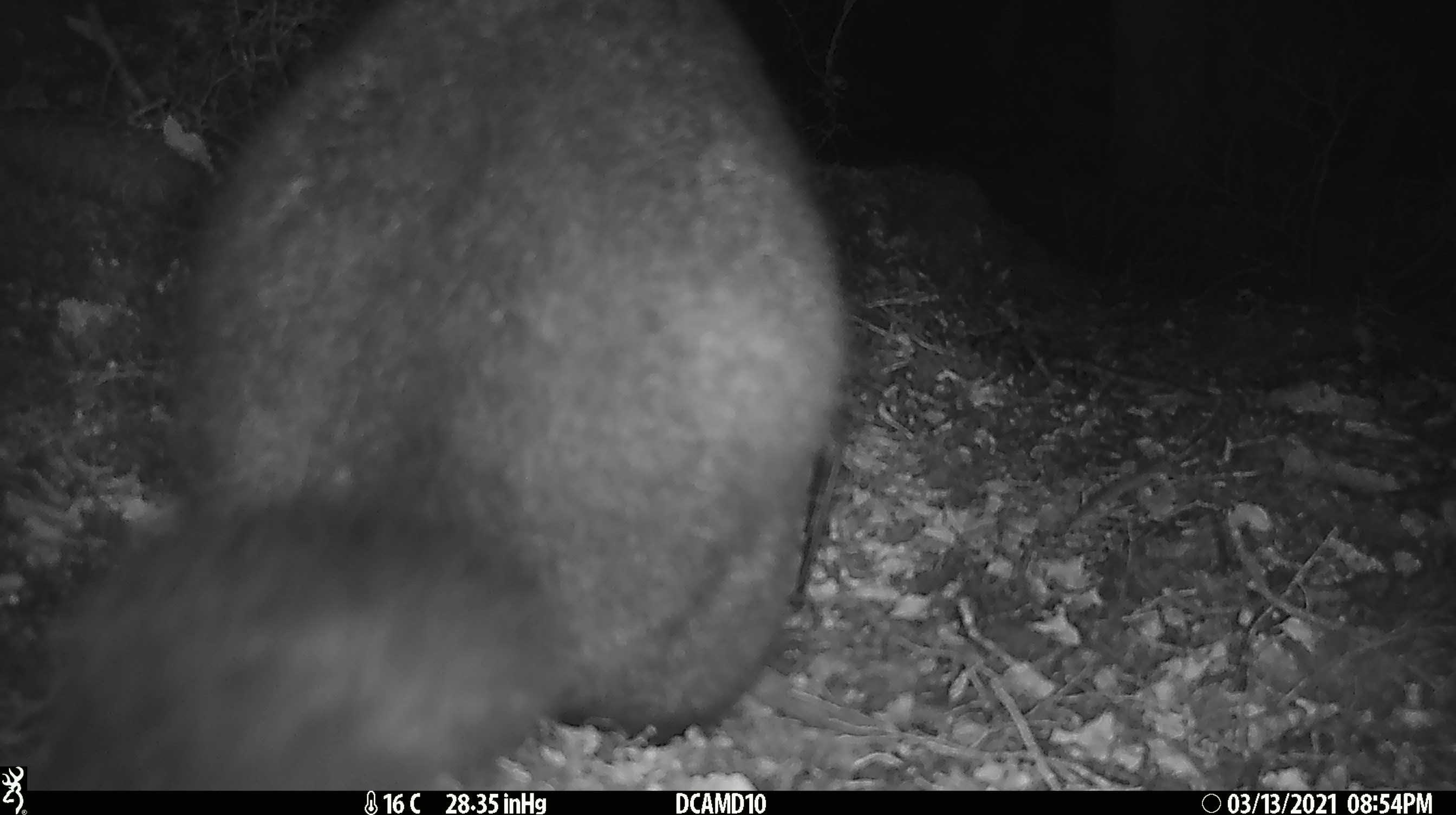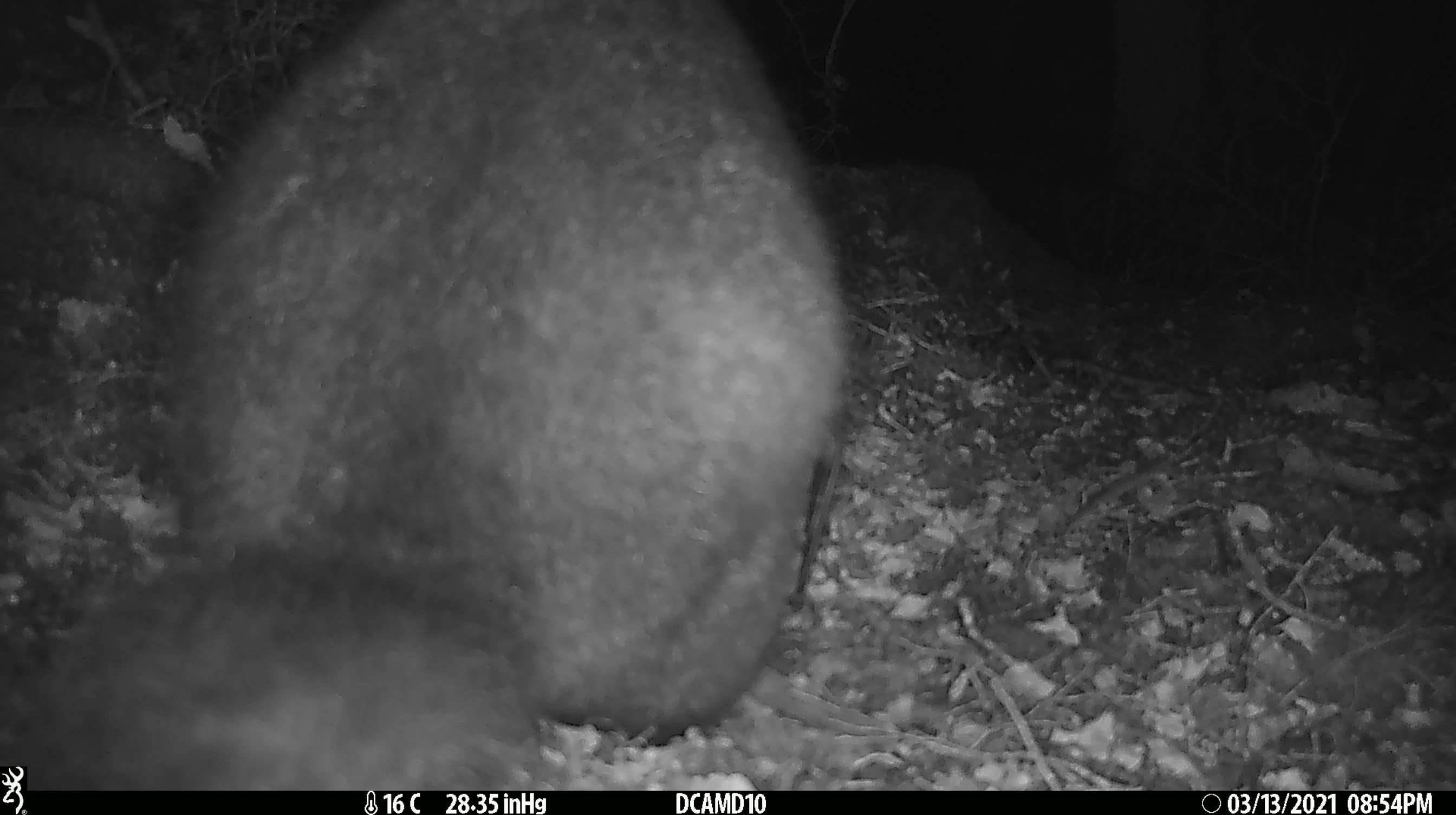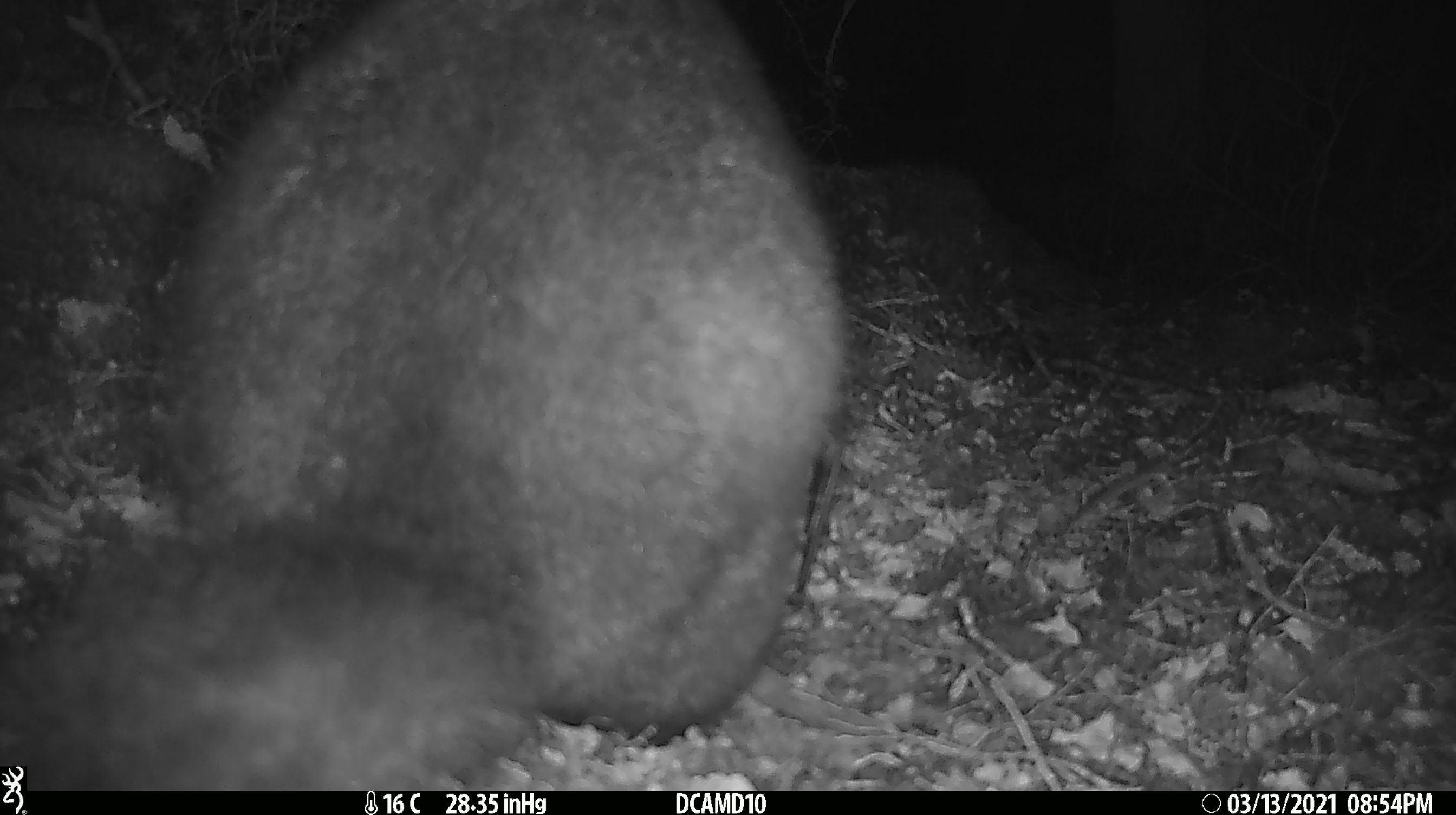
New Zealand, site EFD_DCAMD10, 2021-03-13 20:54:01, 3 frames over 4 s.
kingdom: Animalia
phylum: Chordata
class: Mammalia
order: Diprotodontia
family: Phalangeridae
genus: Trichosurus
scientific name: Trichosurus vulpecula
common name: common brushtail possum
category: possum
Possum (common brushtail possum) (Trichosurus vulpecula).